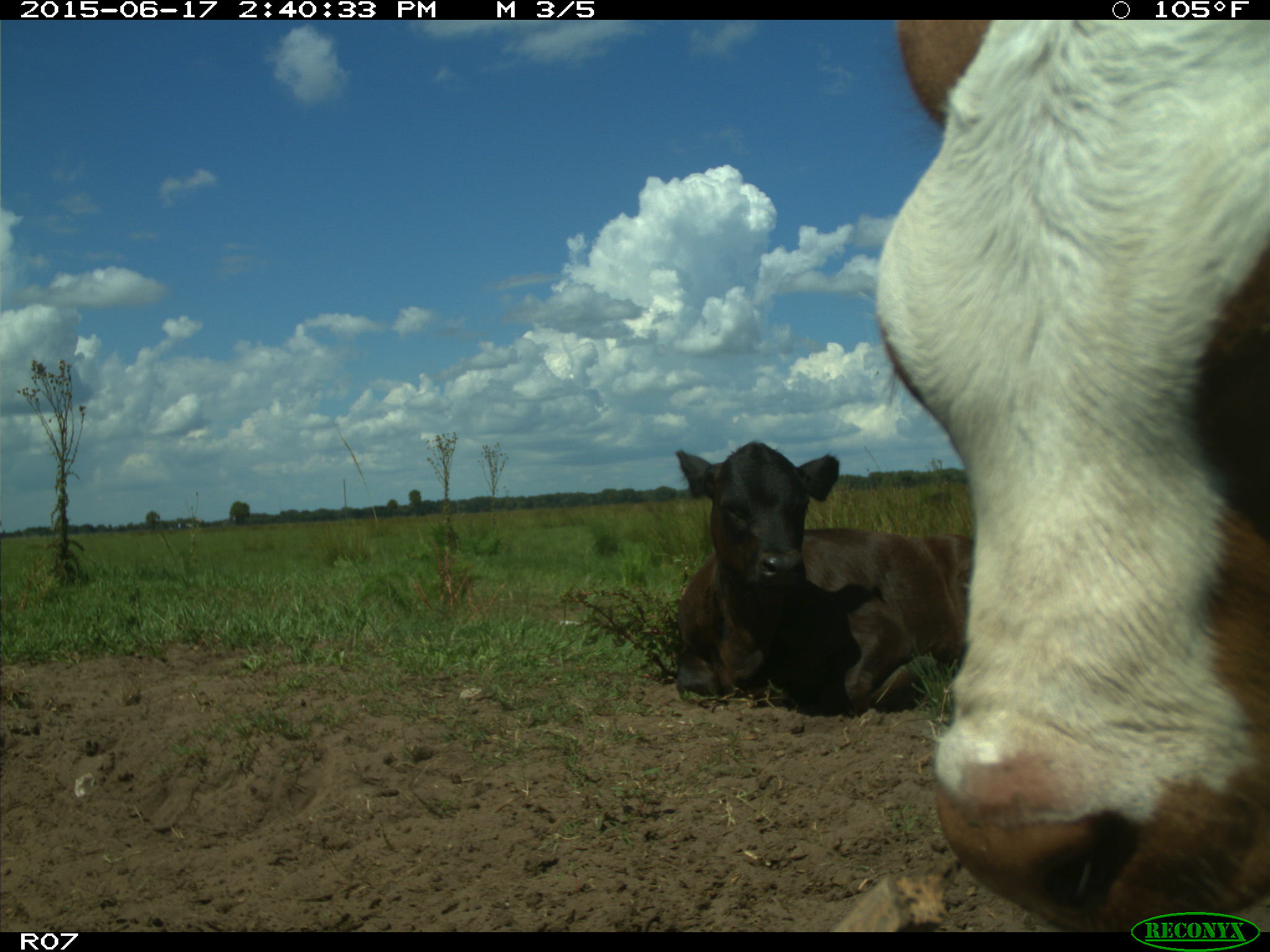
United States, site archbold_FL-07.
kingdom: Animalia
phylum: Chordata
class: Mammalia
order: Artiodactyla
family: Bovidae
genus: Bos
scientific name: Bos taurus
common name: domestic cow